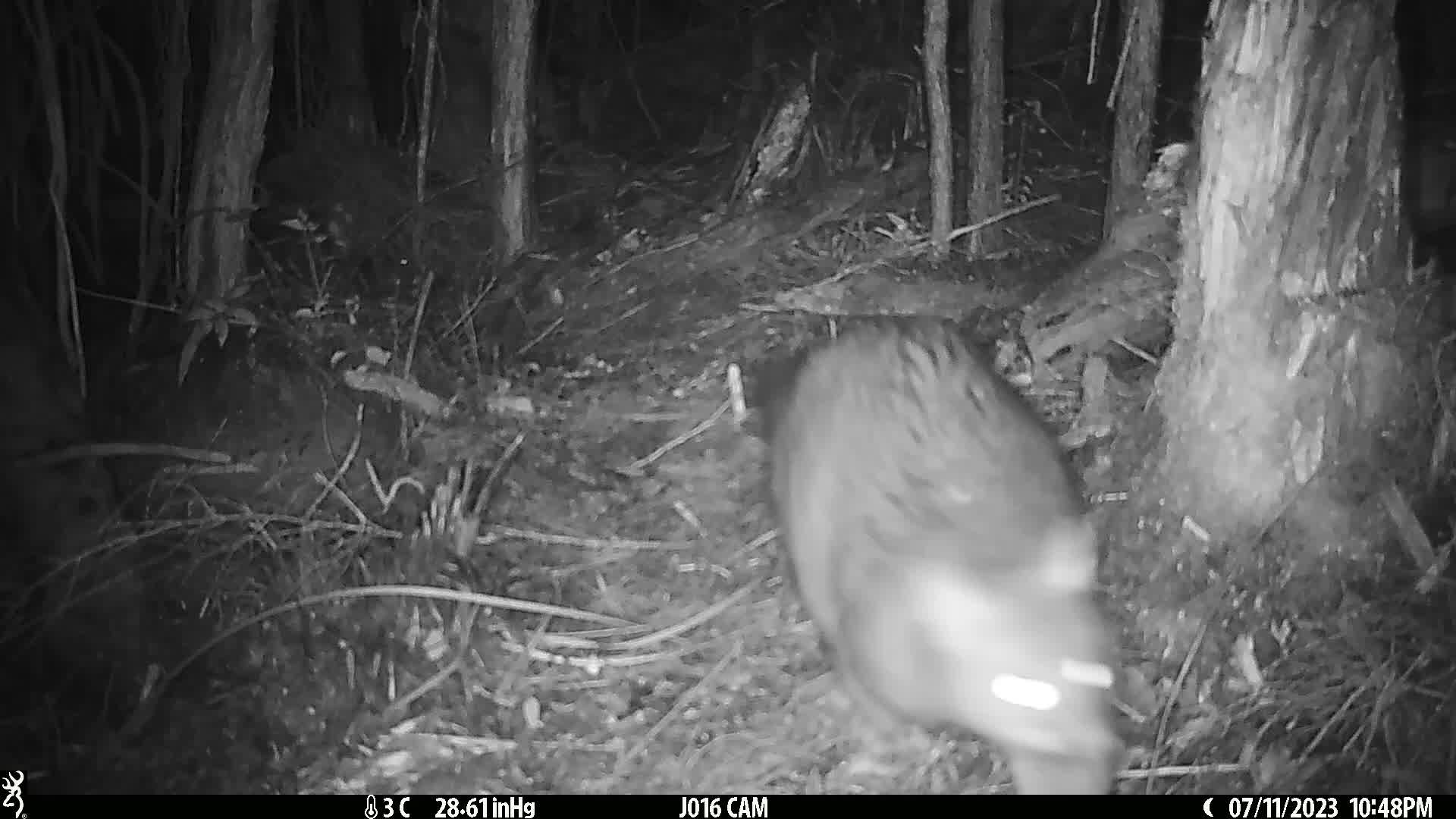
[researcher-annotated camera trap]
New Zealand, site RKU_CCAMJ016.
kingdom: Animalia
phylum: Chordata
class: Mammalia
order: Diprotodontia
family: Phalangeridae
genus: Trichosurus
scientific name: Trichosurus vulpecula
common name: common brushtail possum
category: possum